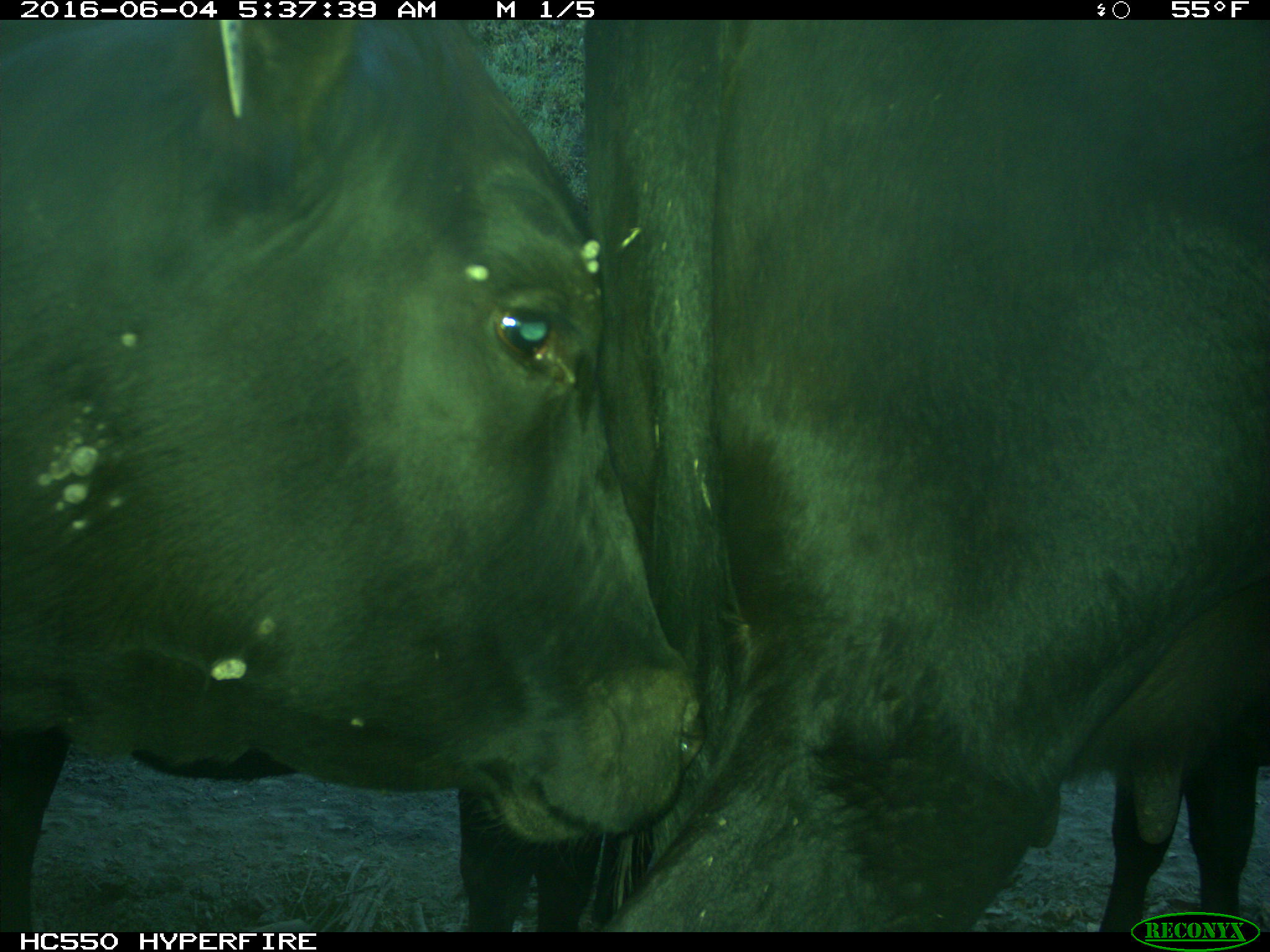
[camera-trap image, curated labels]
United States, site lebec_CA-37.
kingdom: Animalia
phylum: Chordata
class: Mammalia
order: Artiodactyla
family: Bovidae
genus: Bos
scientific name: Bos taurus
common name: domestic cow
Bos taurus (domestic cow).